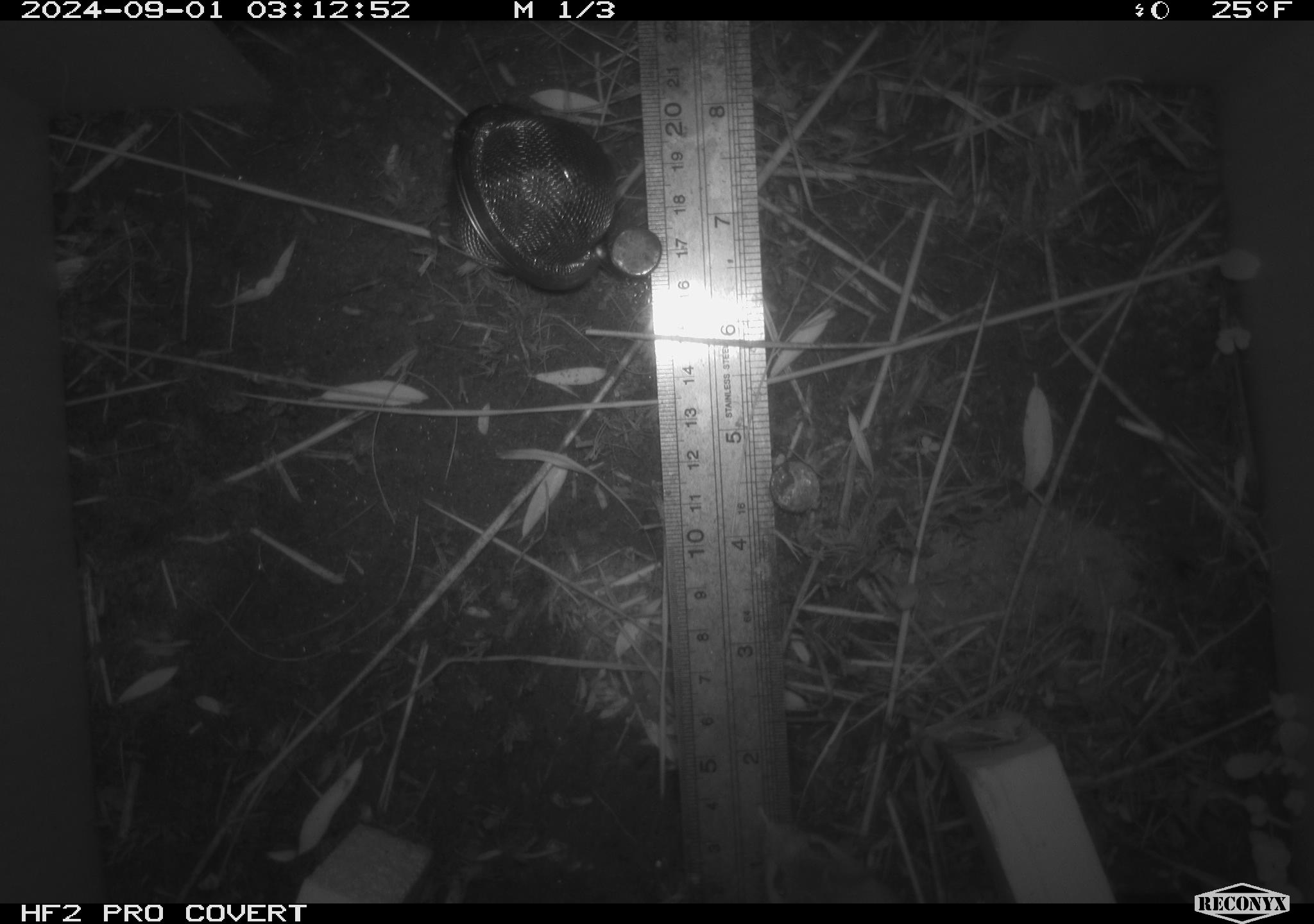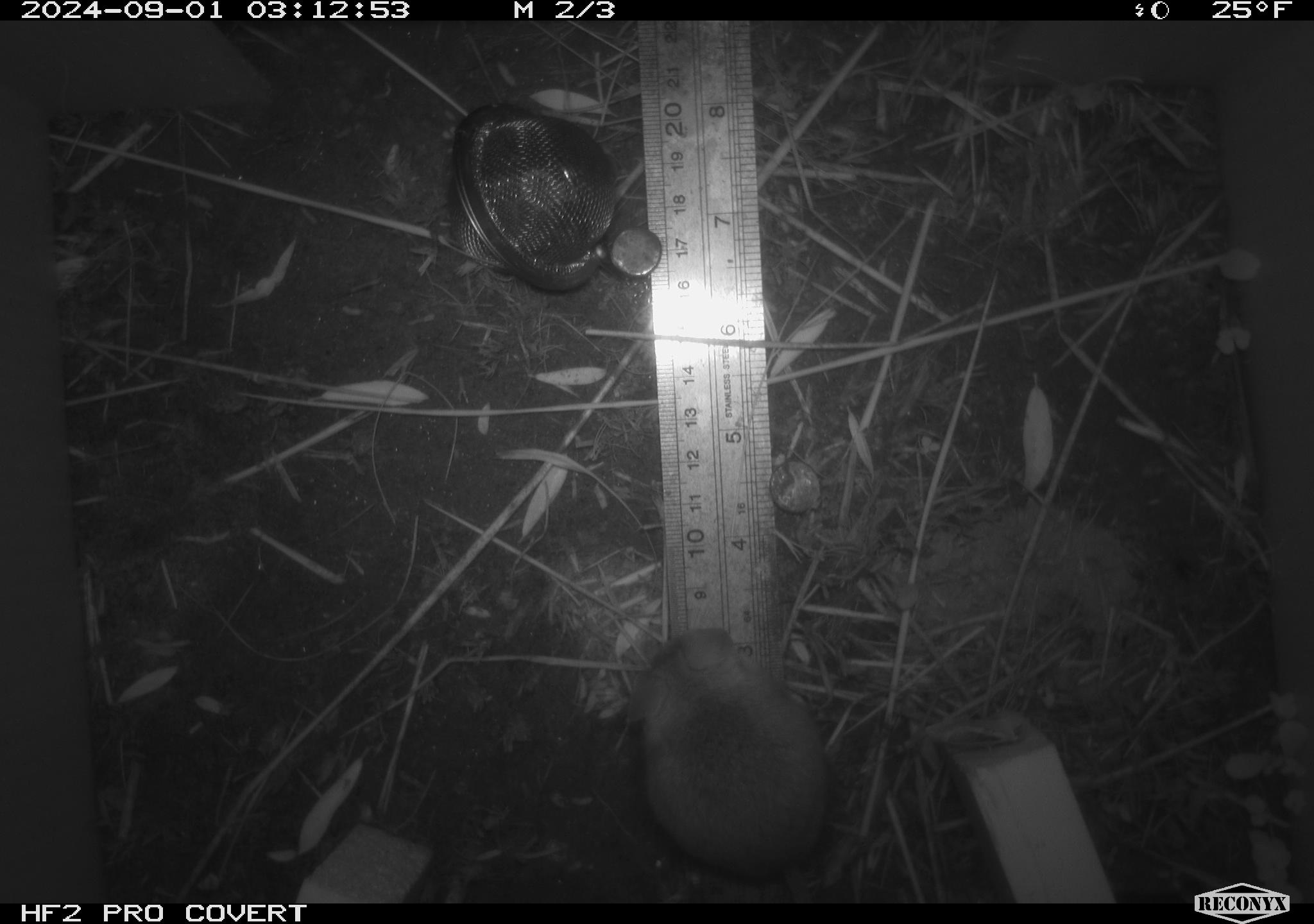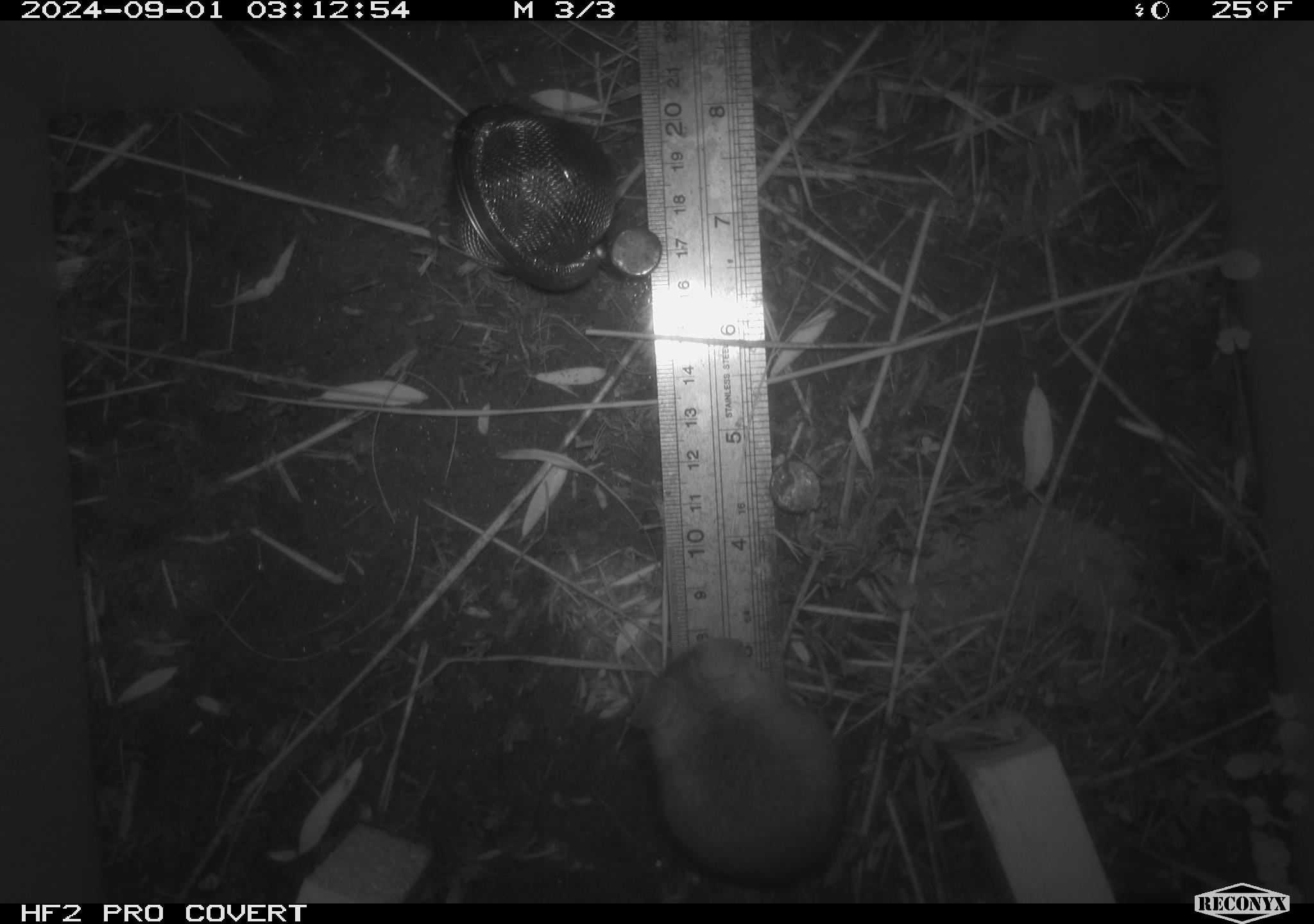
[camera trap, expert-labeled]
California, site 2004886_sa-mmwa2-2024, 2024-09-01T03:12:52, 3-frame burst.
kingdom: Animalia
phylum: Chordata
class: Mammalia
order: Rodentia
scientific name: Rodentia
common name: mouse species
Mouse species (Rodentia).